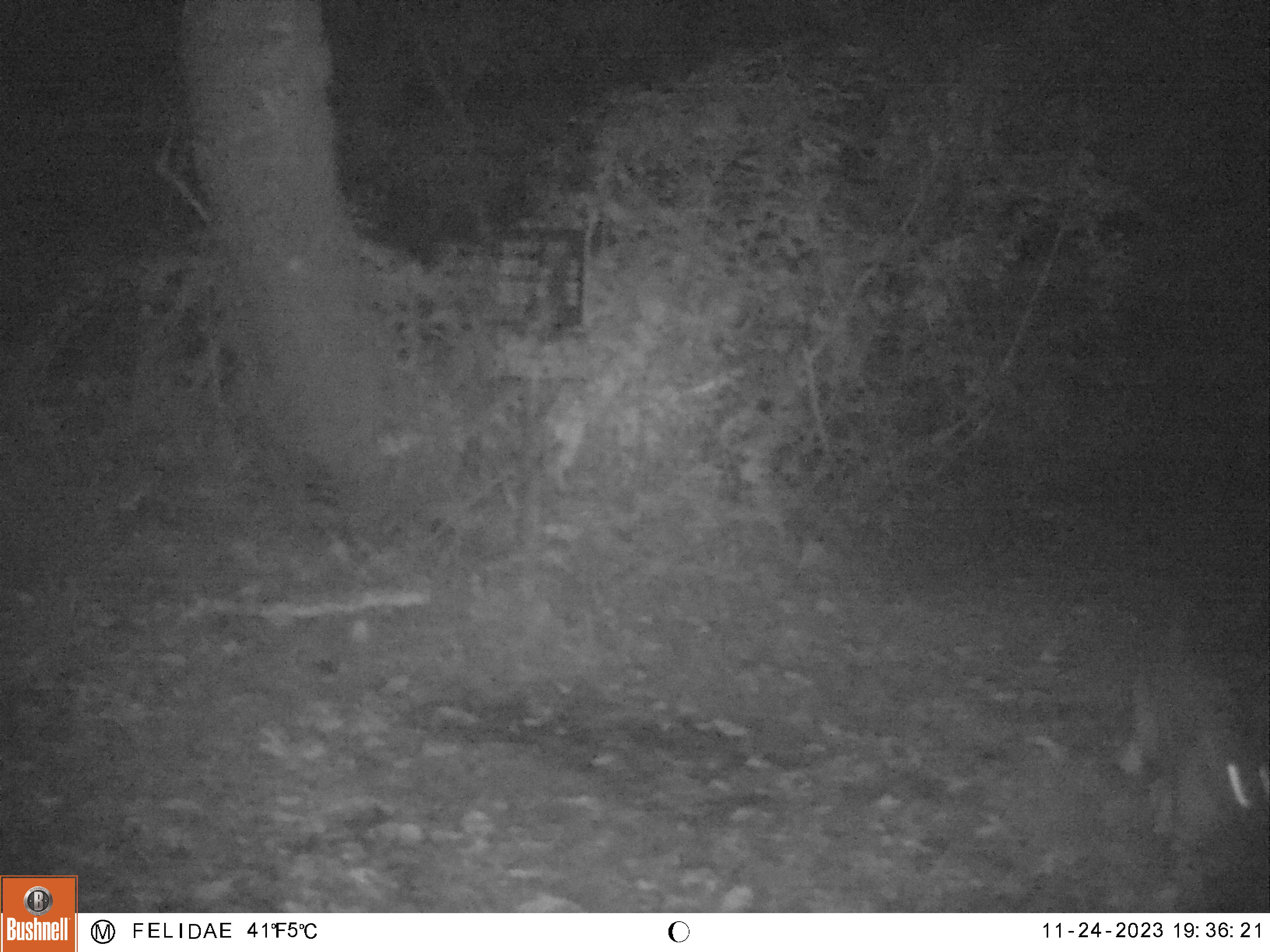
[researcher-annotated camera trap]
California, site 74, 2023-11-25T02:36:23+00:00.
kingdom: Animalia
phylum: Chordata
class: Mammalia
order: Carnivora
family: Felidae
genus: Lynx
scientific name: Lynx rufus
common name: bobcat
Bobcat (Lynx rufus).